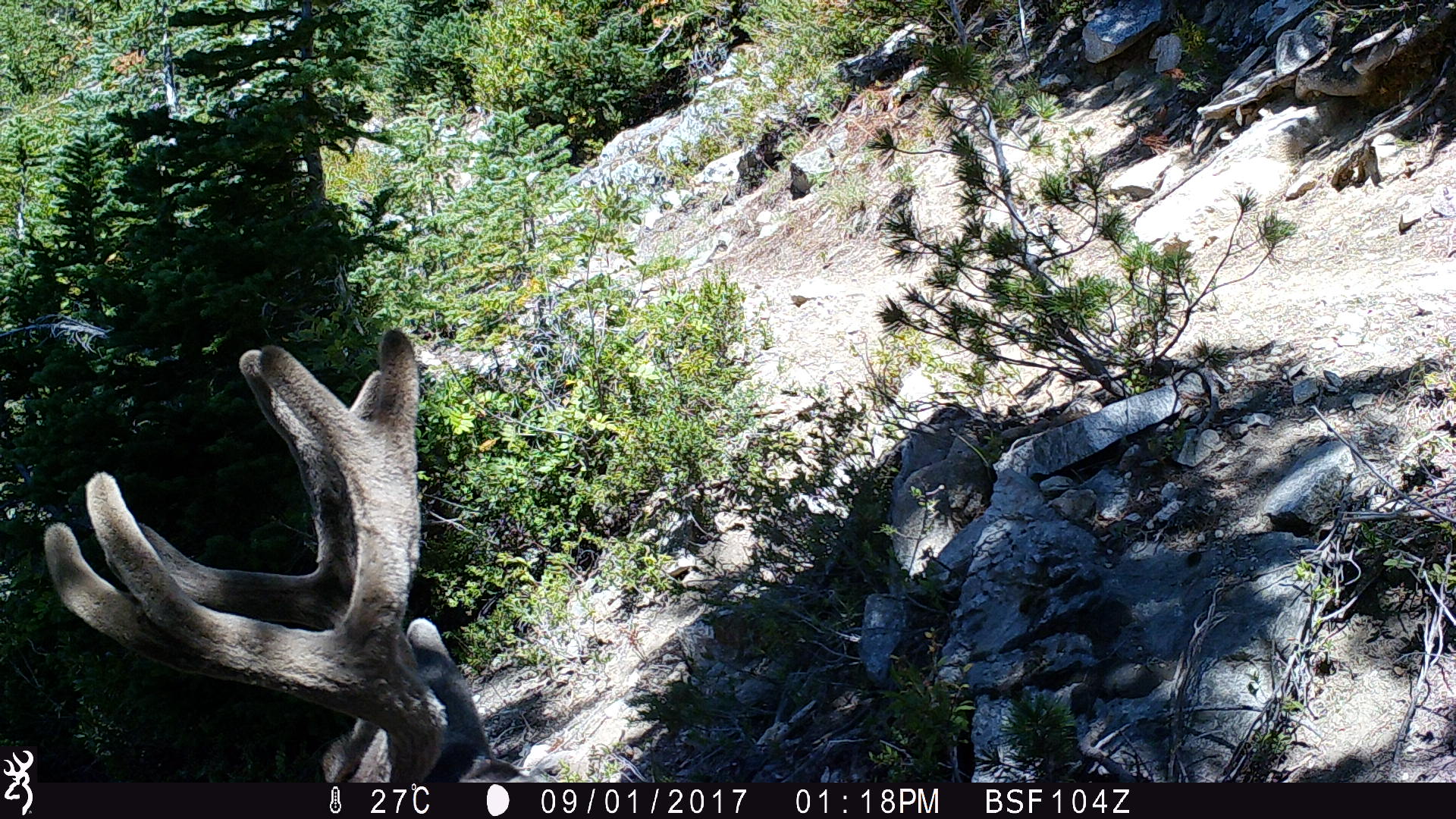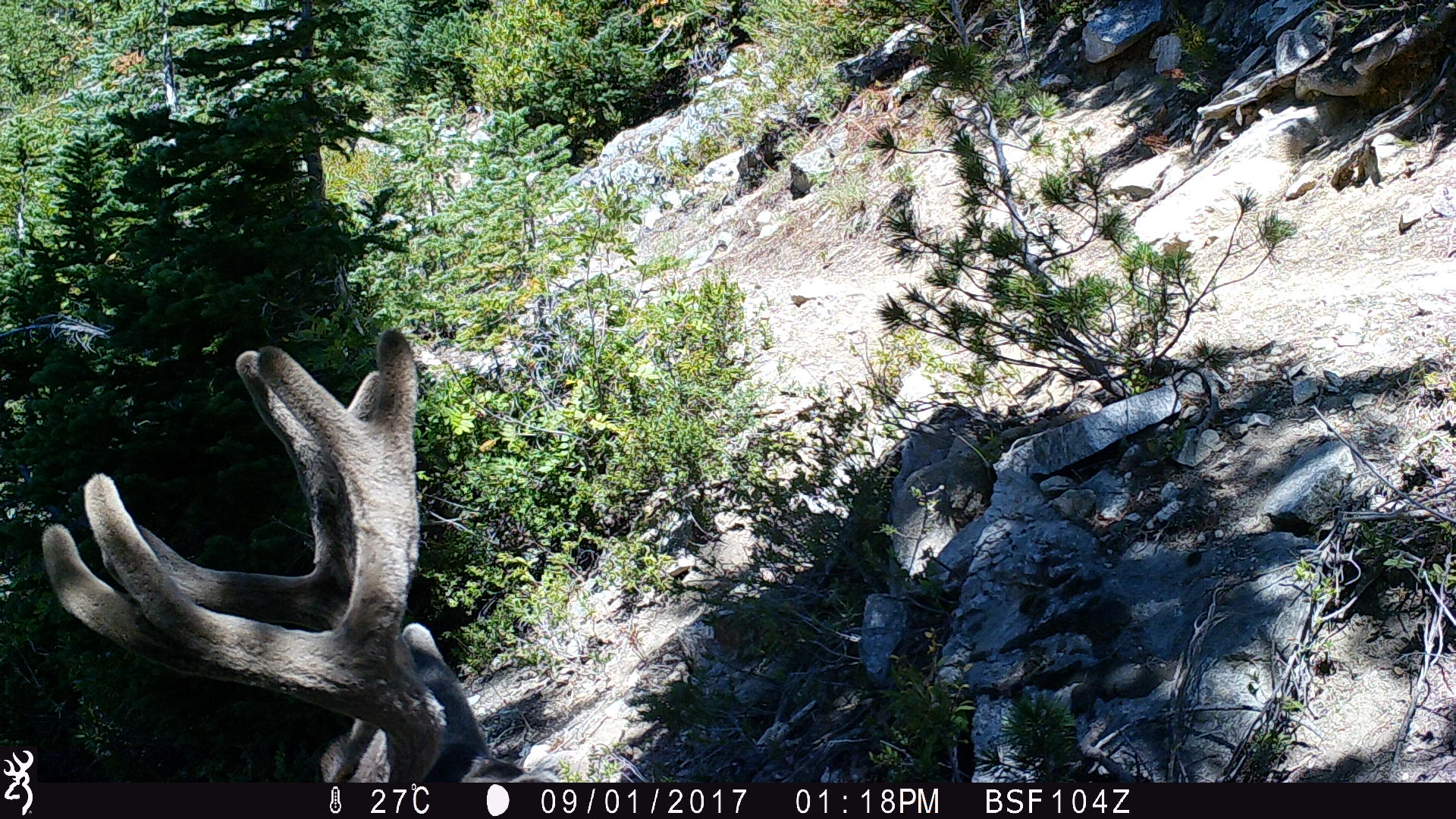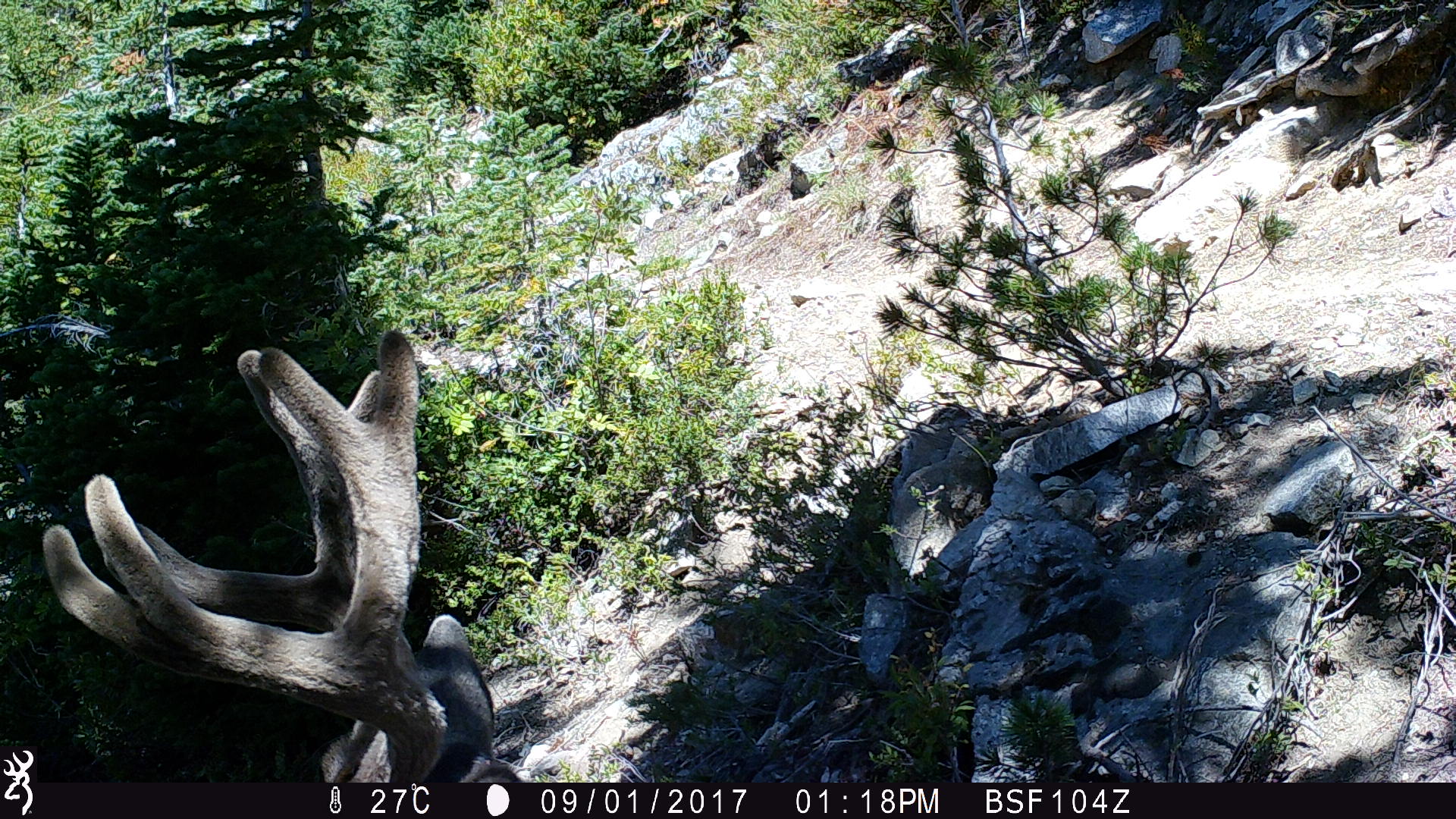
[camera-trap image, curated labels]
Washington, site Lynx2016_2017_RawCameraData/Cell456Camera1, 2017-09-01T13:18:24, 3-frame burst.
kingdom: Animalia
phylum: Chordata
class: Mammalia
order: Artiodactyla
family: Cervidae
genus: Odocoileus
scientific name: Odocoileus hemionus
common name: mule deer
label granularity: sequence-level